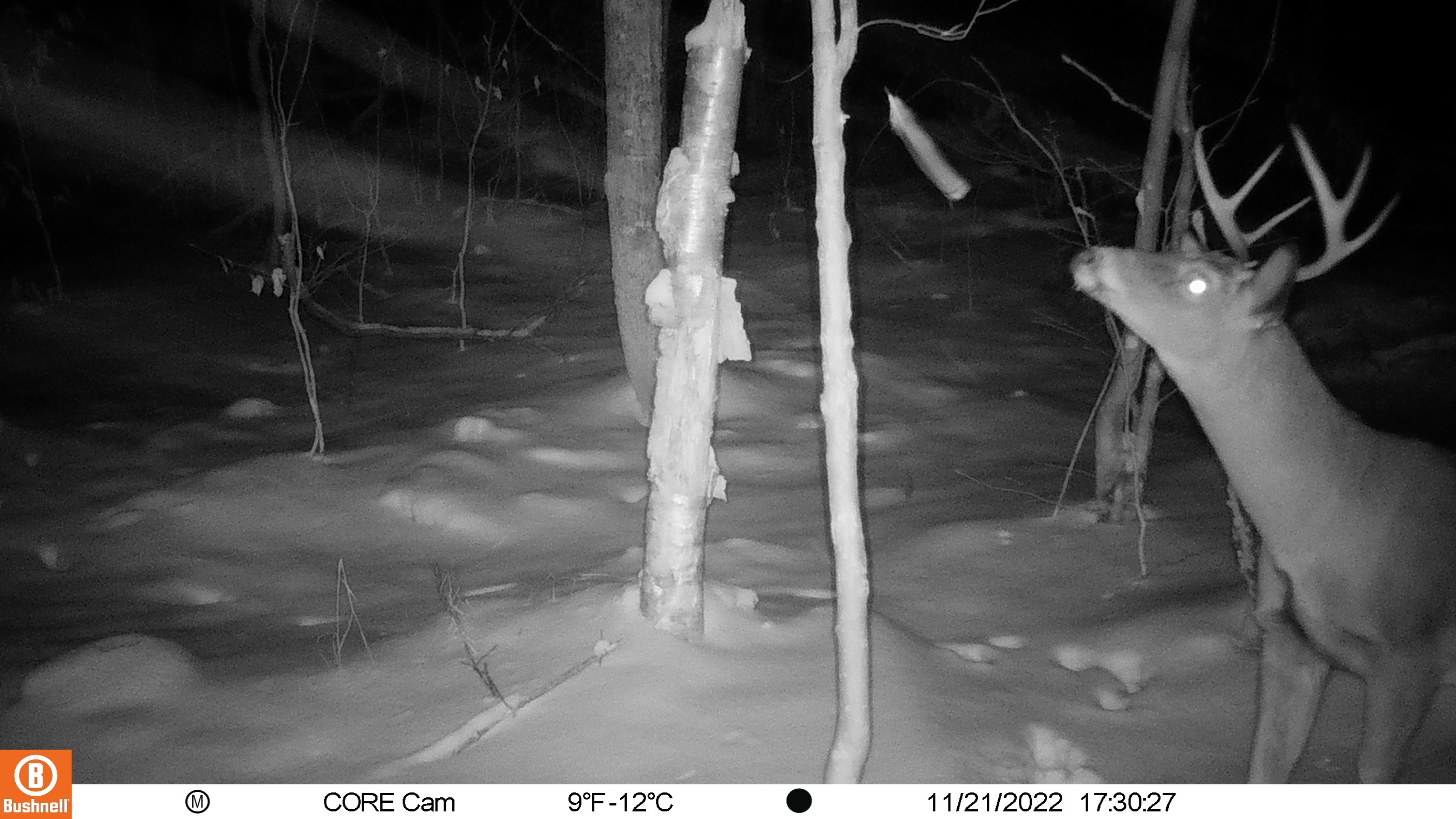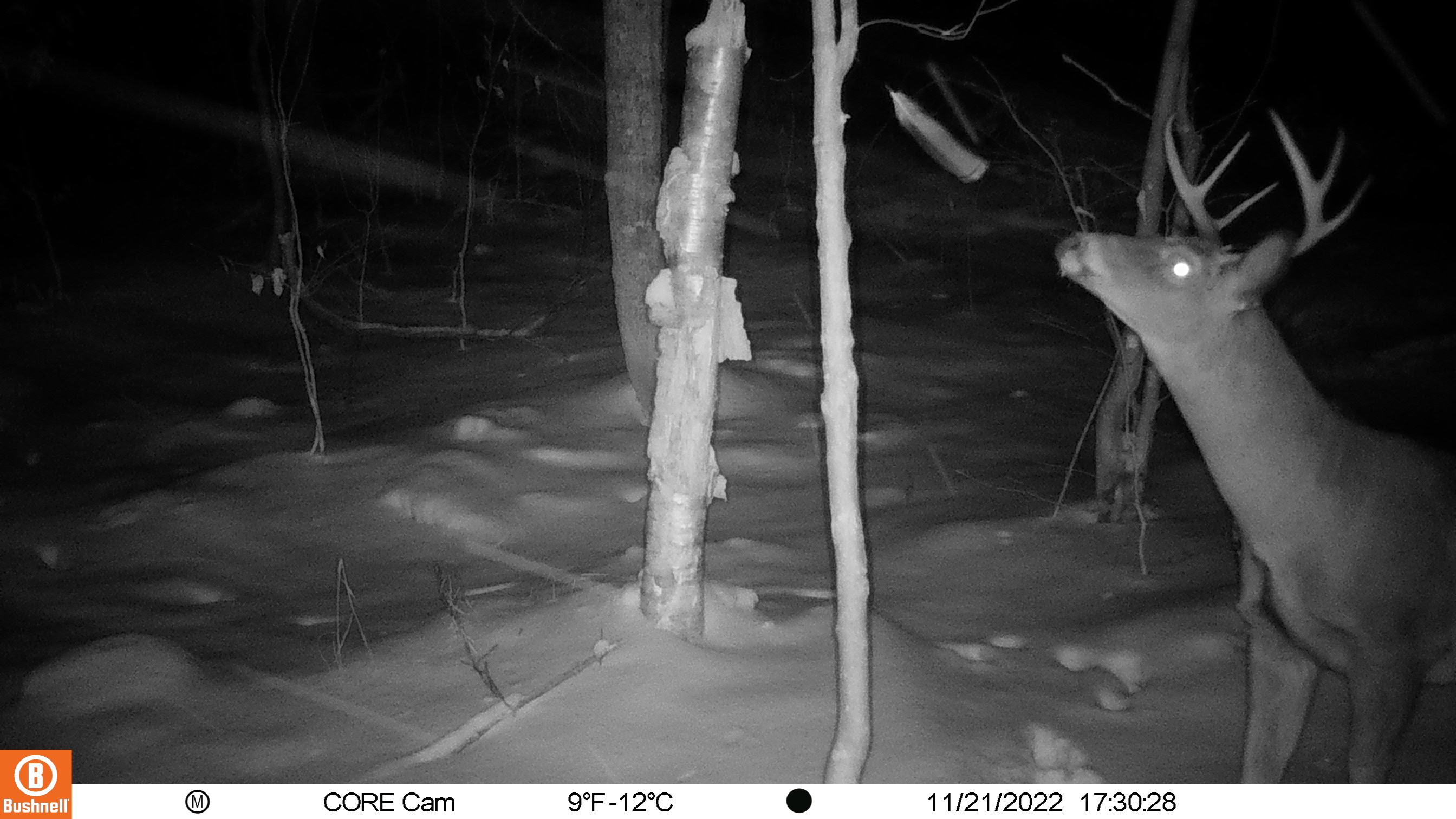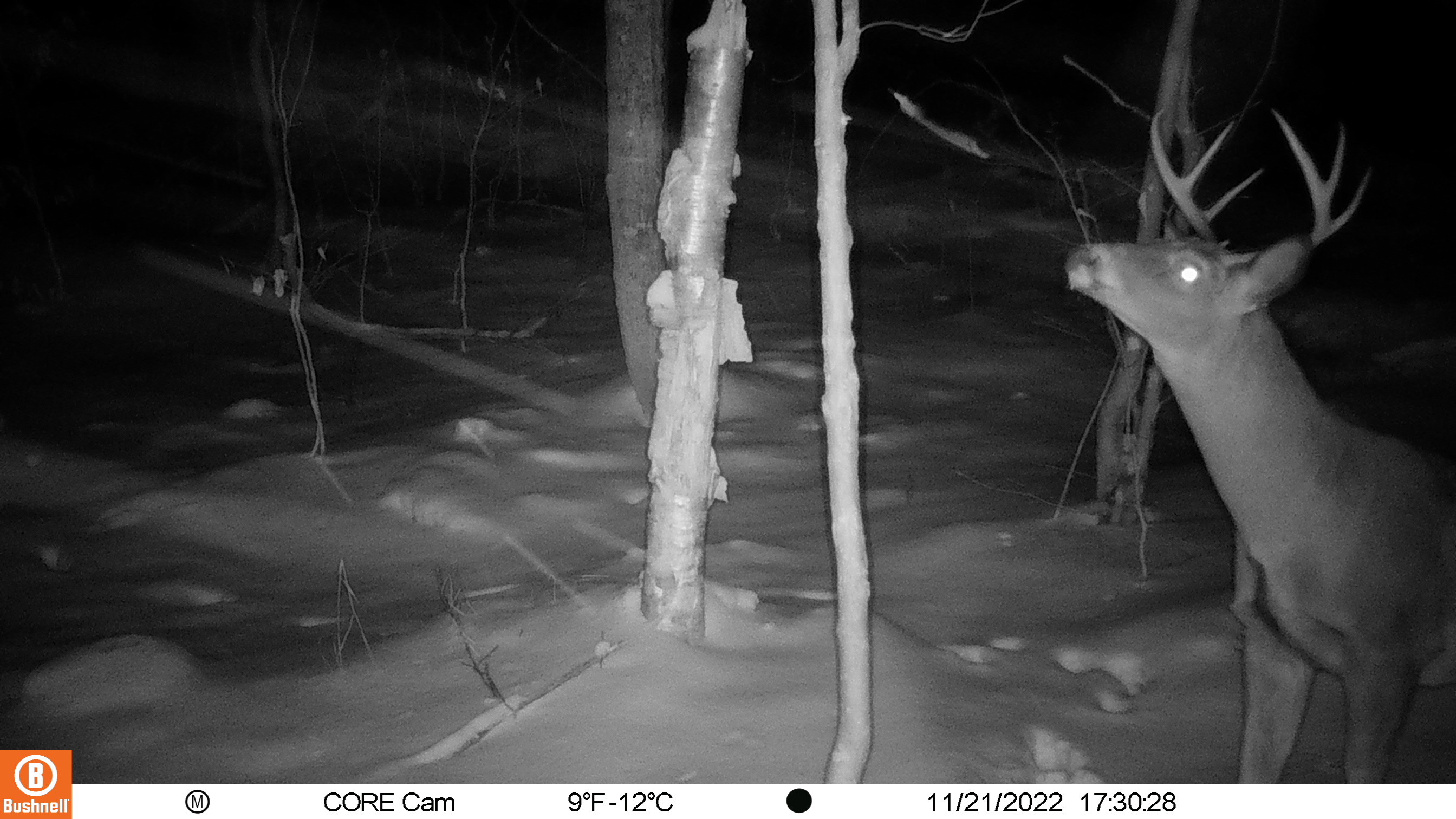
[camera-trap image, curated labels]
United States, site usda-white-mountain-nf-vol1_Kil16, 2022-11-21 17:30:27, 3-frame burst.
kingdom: Animalia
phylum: Chordata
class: Mammalia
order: Artiodactyla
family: Cervidae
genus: Odocoileus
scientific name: Odocoileus virginianus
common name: white-tailed deer